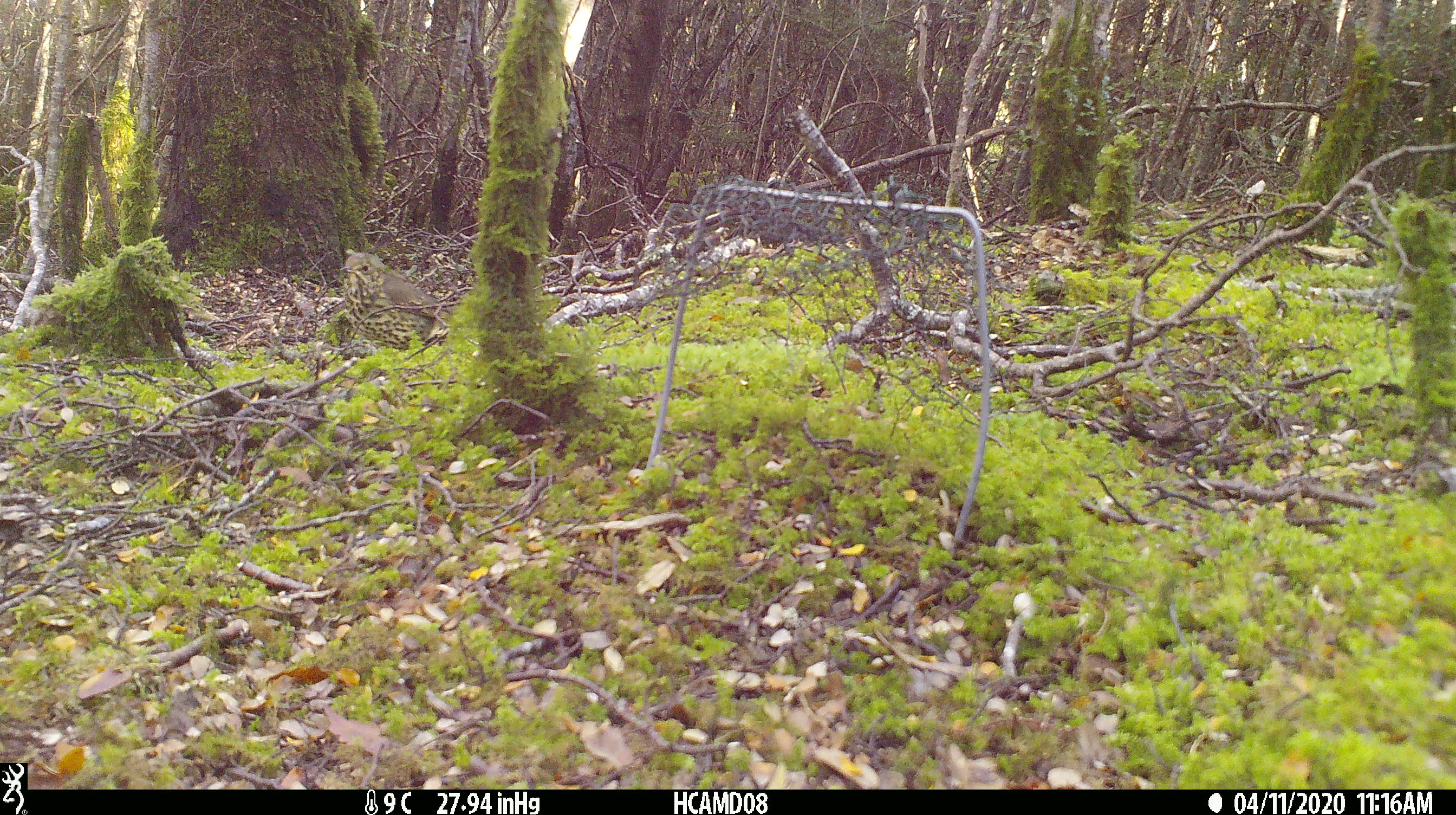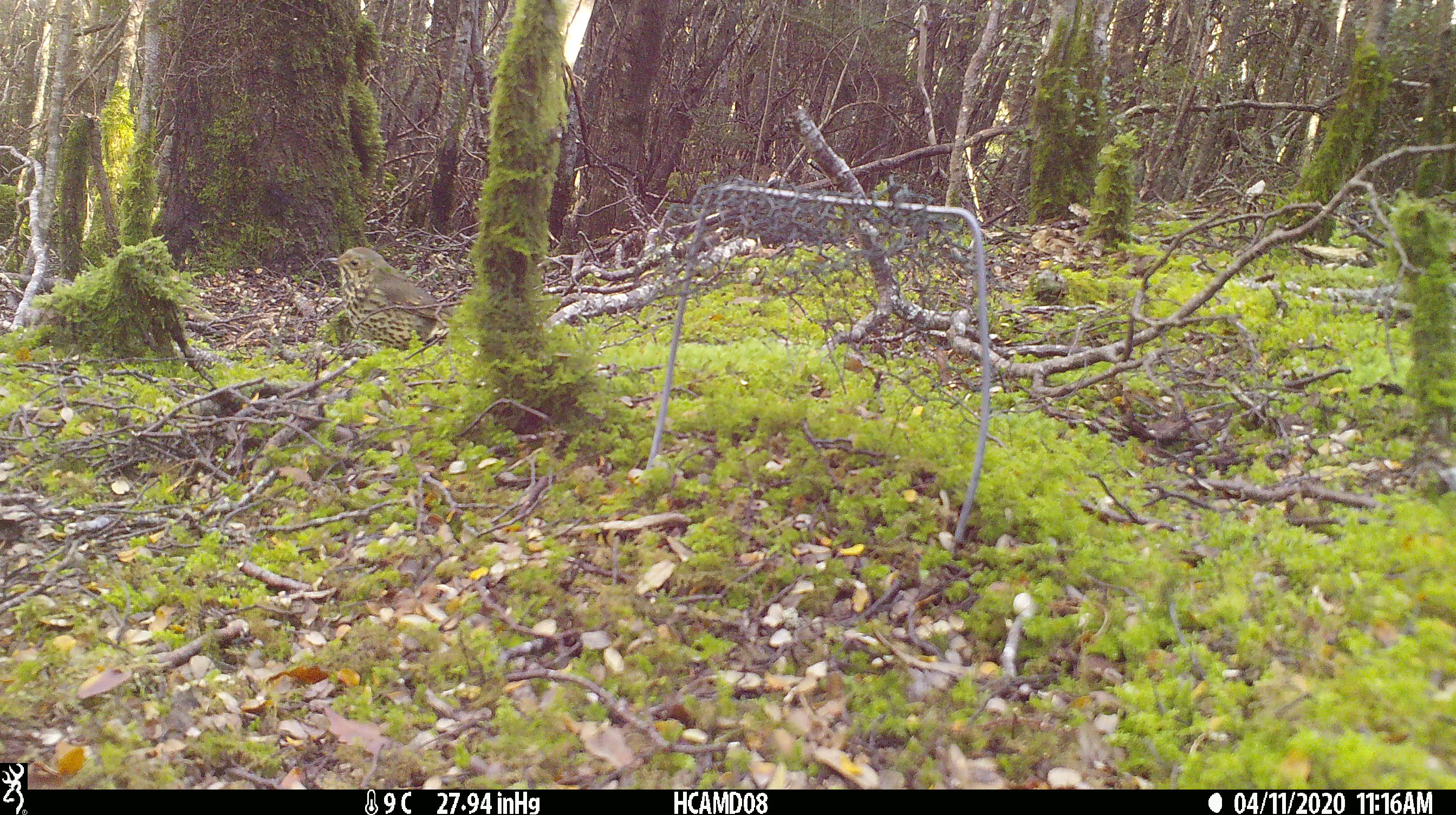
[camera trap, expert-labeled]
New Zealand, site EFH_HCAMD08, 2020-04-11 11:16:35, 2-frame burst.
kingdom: Animalia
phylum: Chordata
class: Aves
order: Passeriformes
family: Turdidae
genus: Turdus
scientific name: Turdus philomelos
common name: song thrush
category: thrush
Thrush (song thrush) (Turdus philomelos).